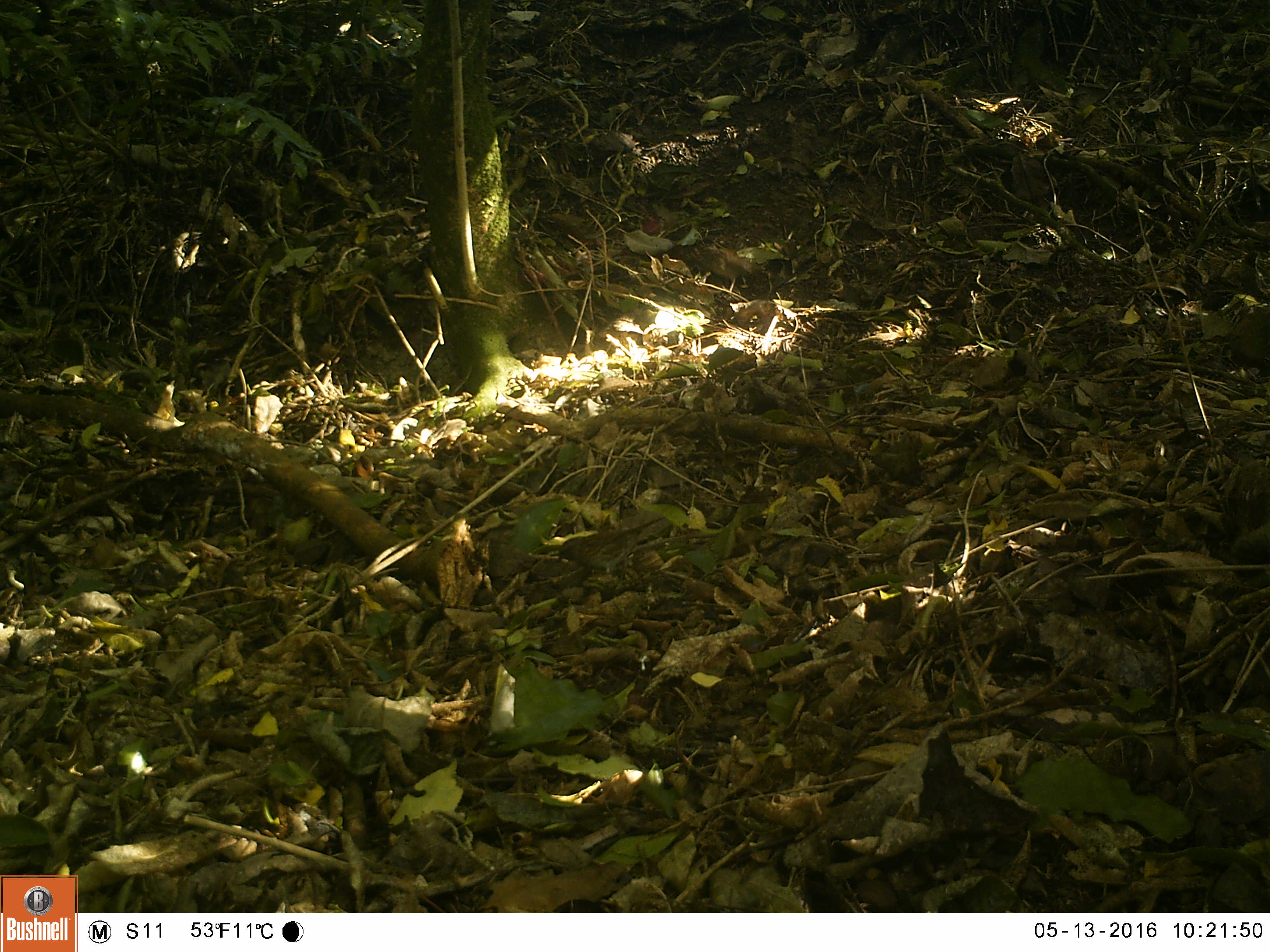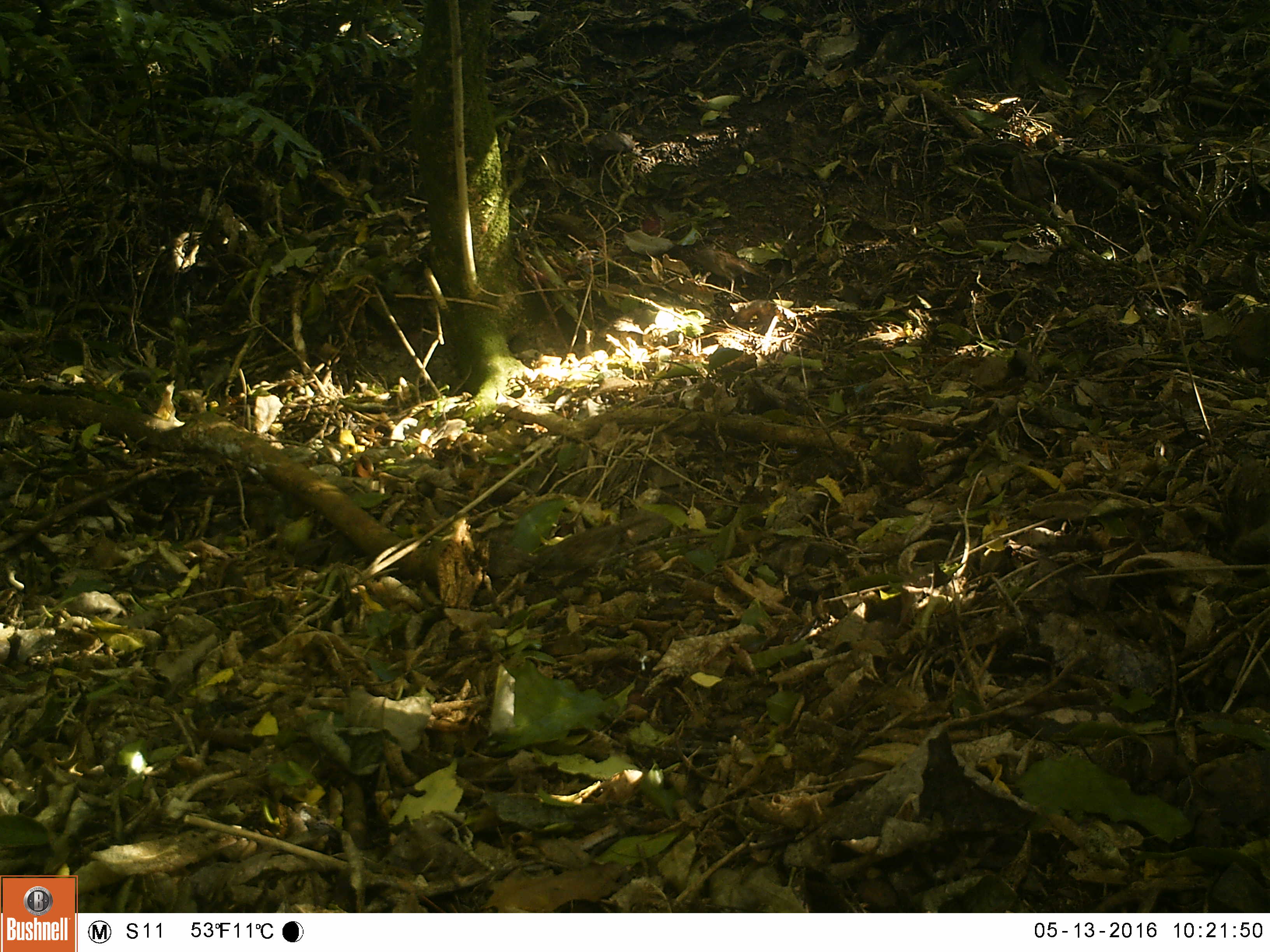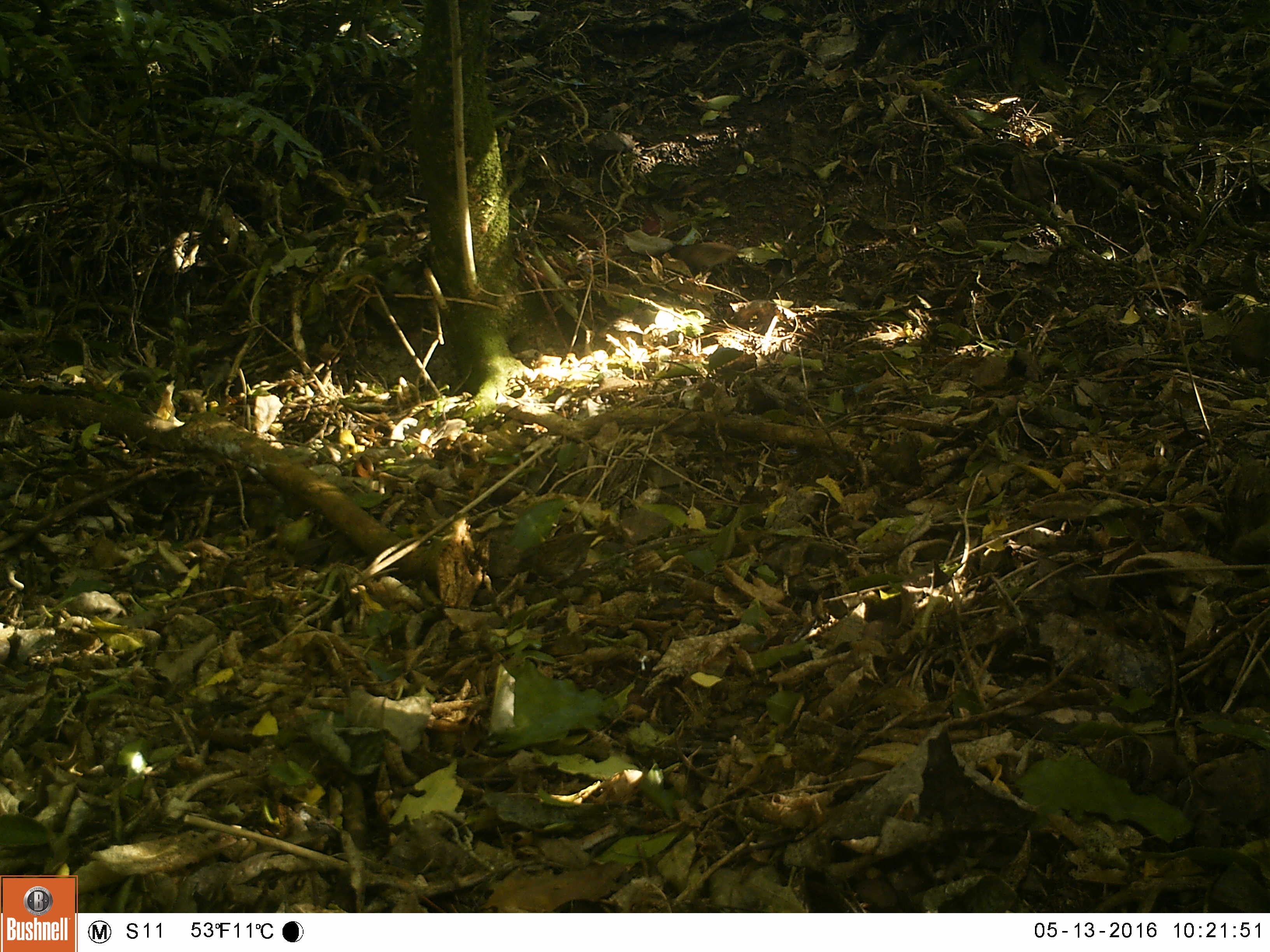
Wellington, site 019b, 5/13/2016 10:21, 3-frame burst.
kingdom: Animalia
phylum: Chordata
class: Aves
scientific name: Aves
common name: bird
Bird (Aves).